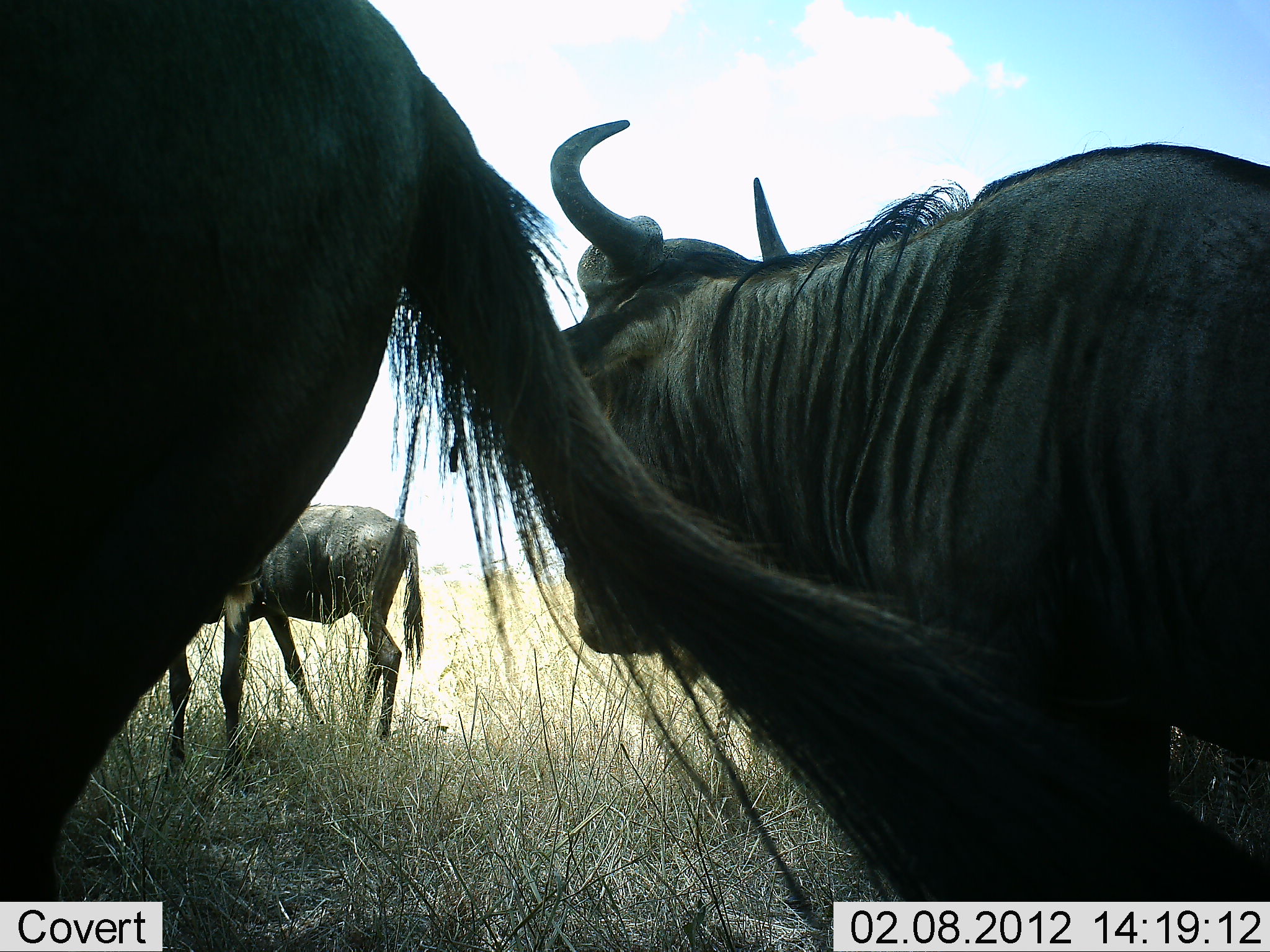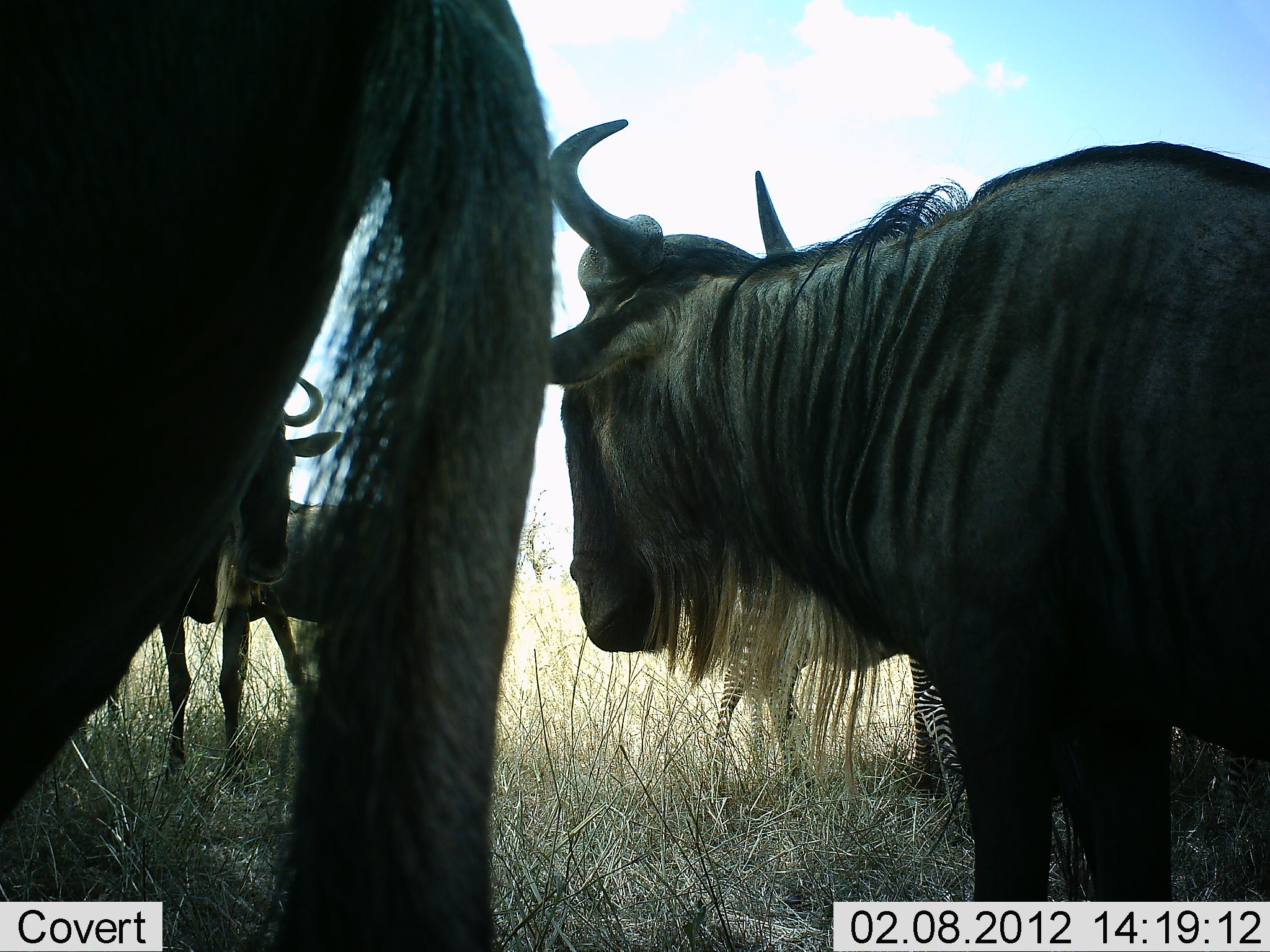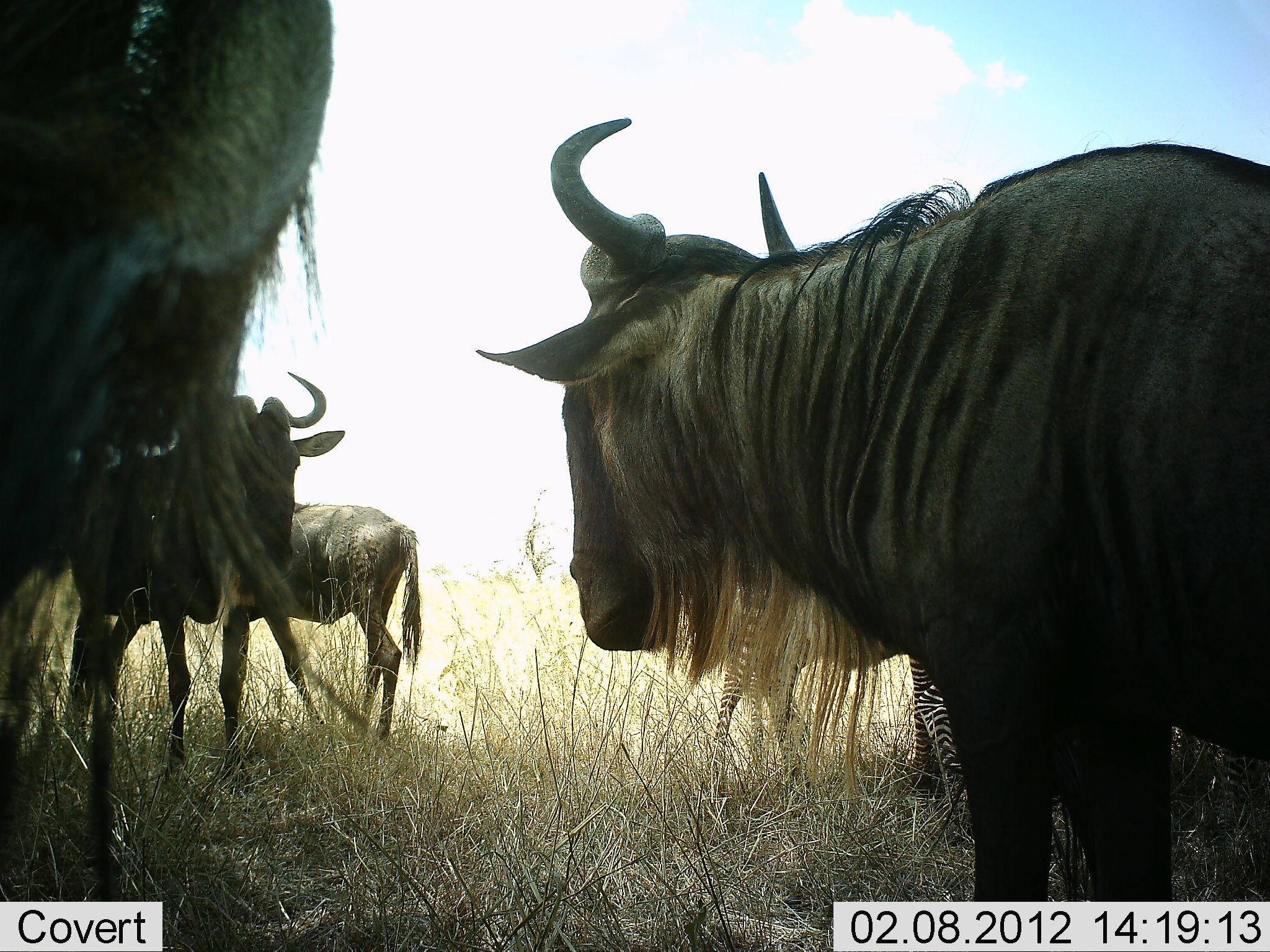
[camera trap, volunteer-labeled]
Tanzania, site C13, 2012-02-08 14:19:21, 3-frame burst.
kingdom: Animalia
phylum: Chordata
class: Mammalia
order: Artiodactyla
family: Bovidae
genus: Connochaetes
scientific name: Connochaetes taurinus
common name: blue wildebeest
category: wildebeest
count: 4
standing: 100%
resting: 0%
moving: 12%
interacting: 0%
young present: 18%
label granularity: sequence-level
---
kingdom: Animalia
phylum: Chordata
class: Mammalia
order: Perissodactyla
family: Equidae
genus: Equus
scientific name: Equus quagga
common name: plains zebra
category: zebra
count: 1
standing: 100%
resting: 0%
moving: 0%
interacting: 0%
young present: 7%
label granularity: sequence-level